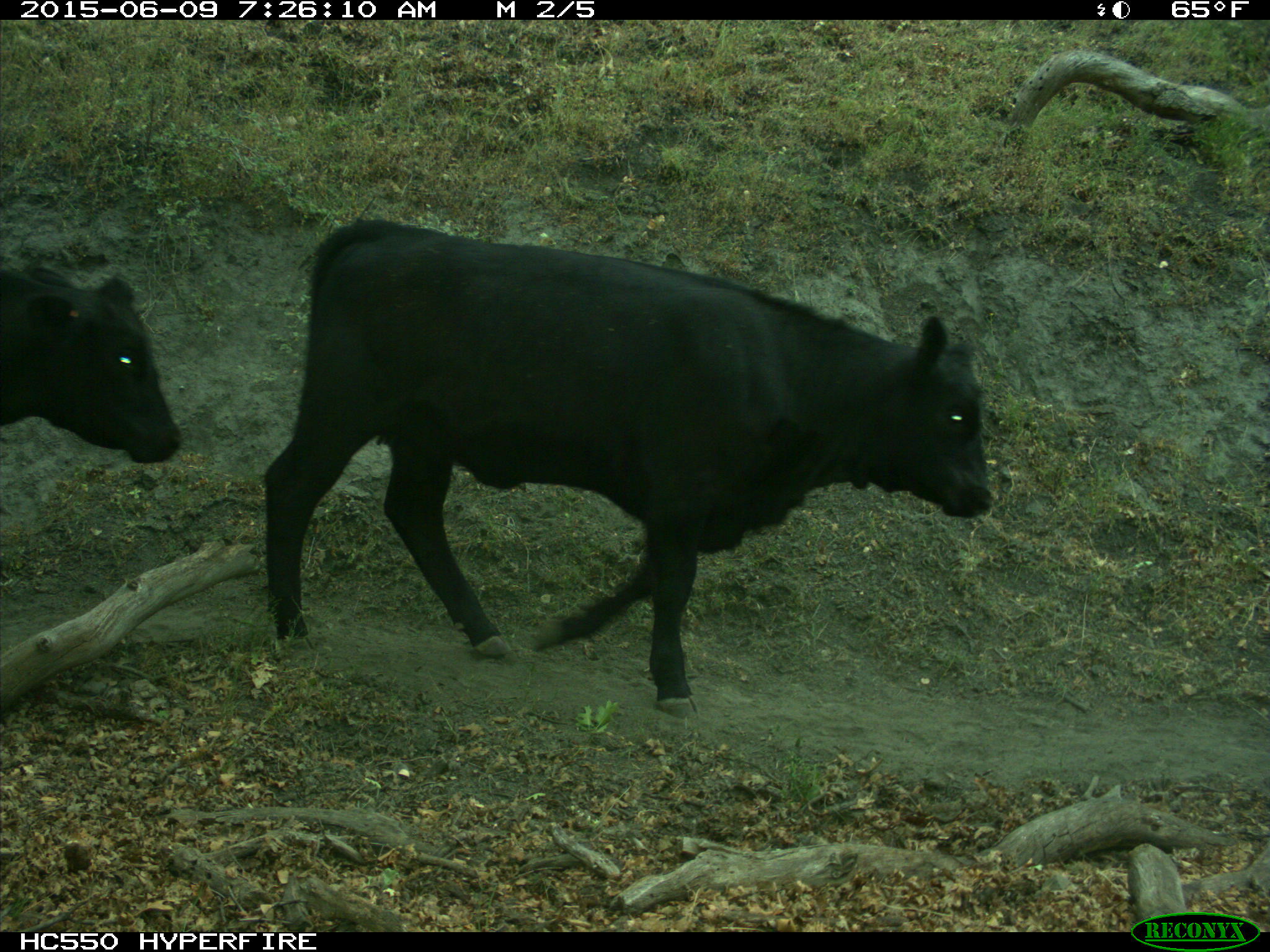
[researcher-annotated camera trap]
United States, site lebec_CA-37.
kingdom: Animalia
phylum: Chordata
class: Mammalia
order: Artiodactyla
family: Bovidae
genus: Bos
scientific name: Bos taurus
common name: domestic cow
Bos taurus (domestic cow).